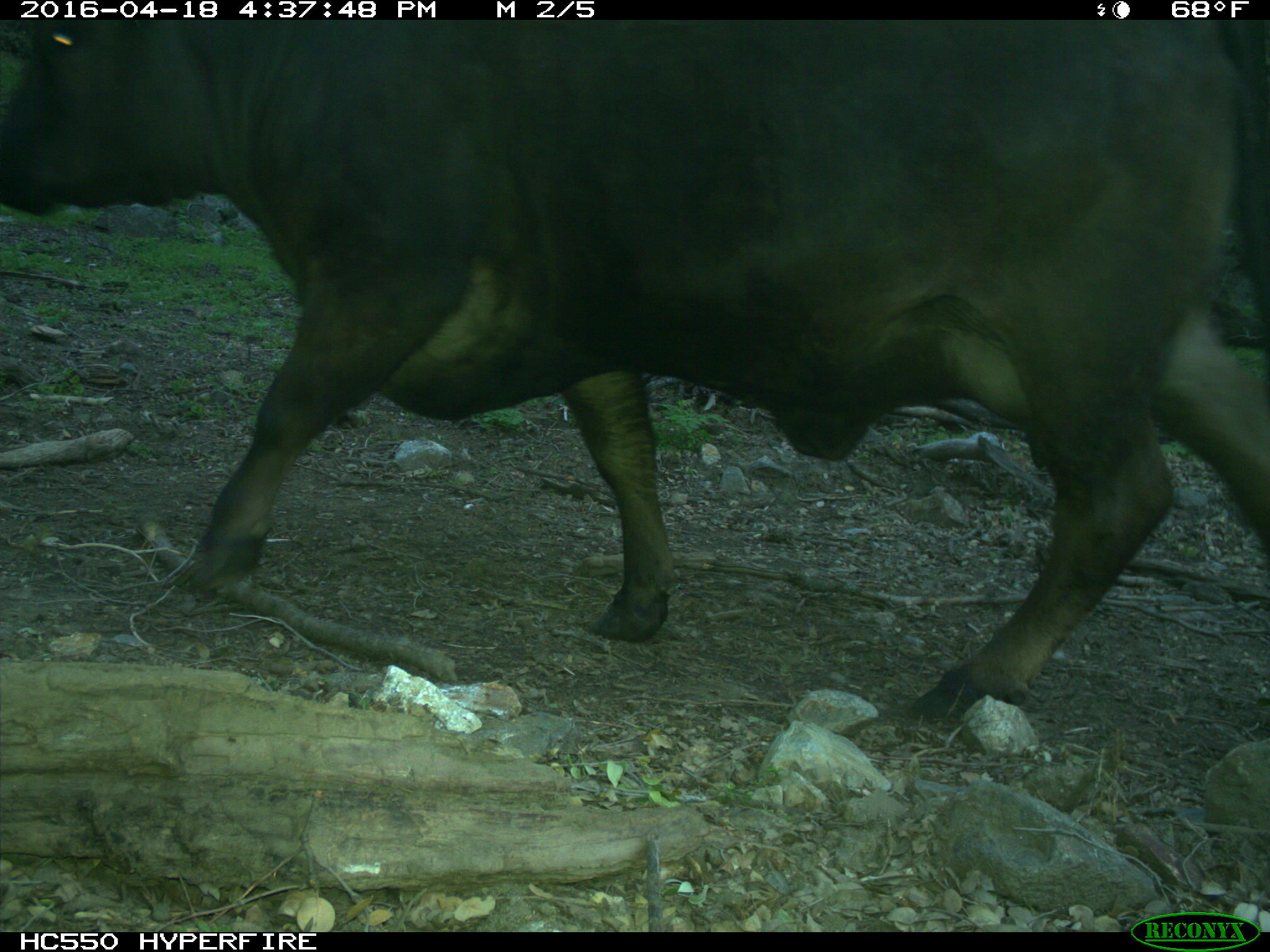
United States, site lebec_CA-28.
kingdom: Animalia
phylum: Chordata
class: Mammalia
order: Artiodactyla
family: Bovidae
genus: Bos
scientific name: Bos taurus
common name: domestic cow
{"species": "Bos taurus (domestic cow)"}